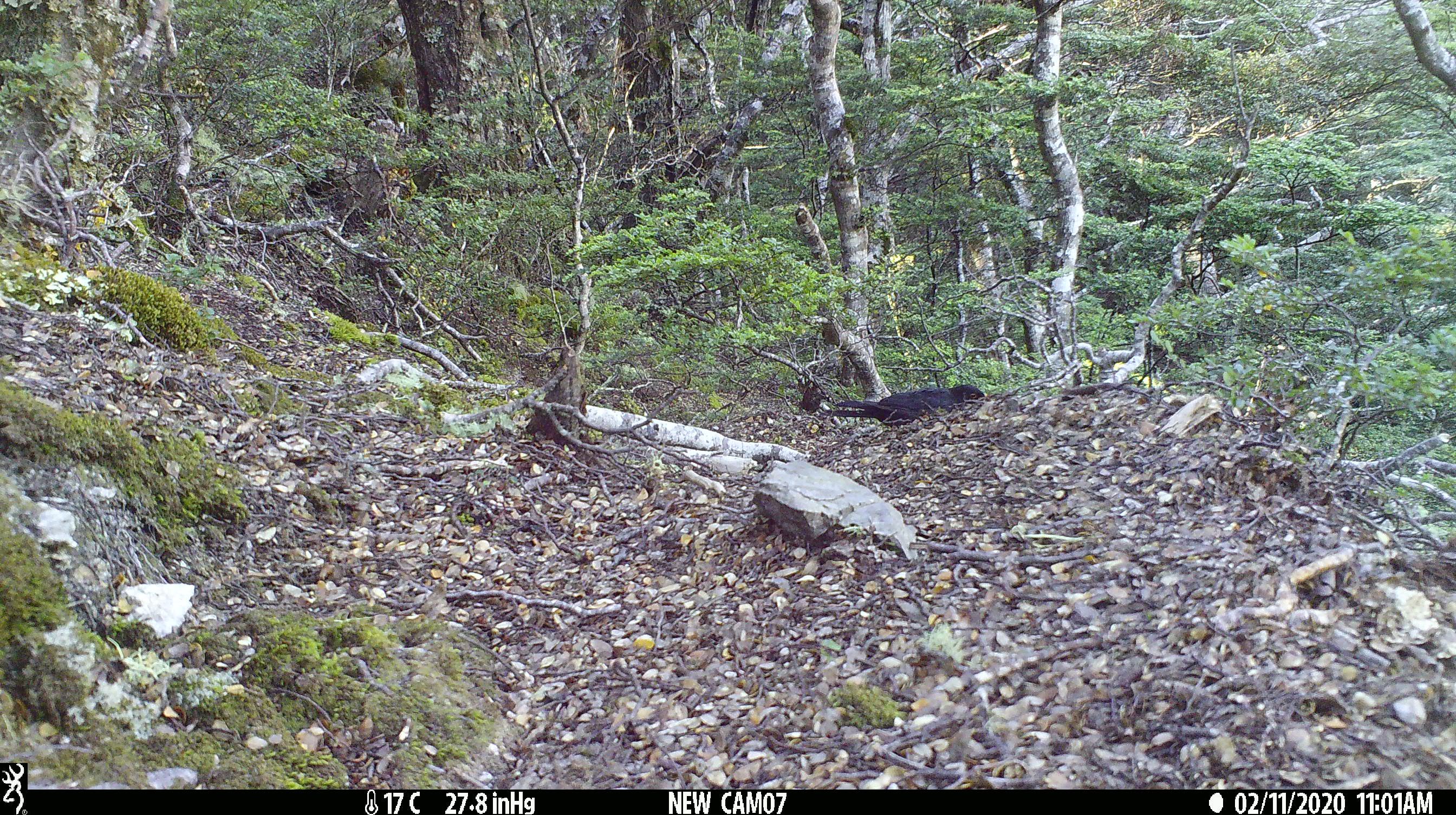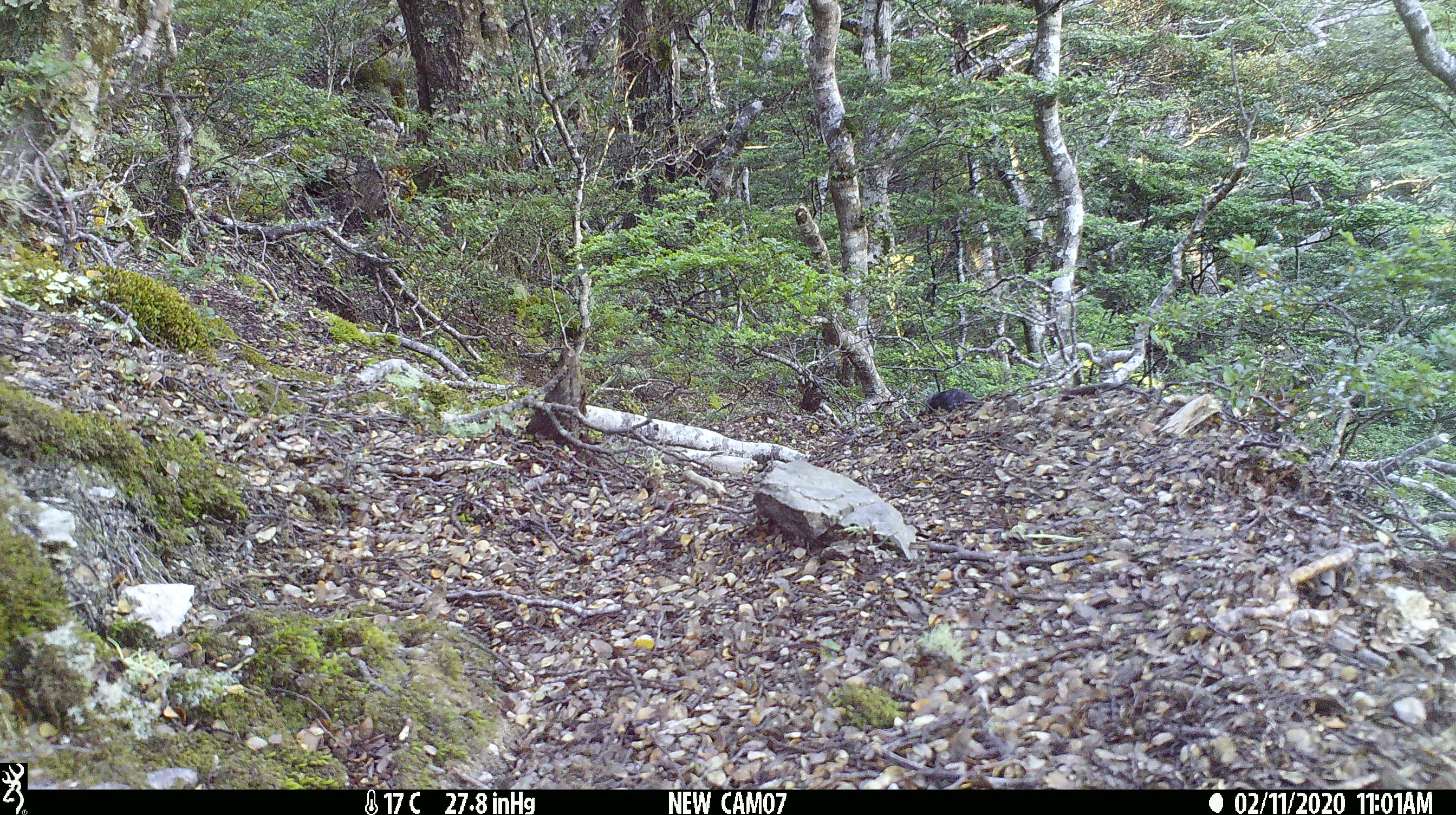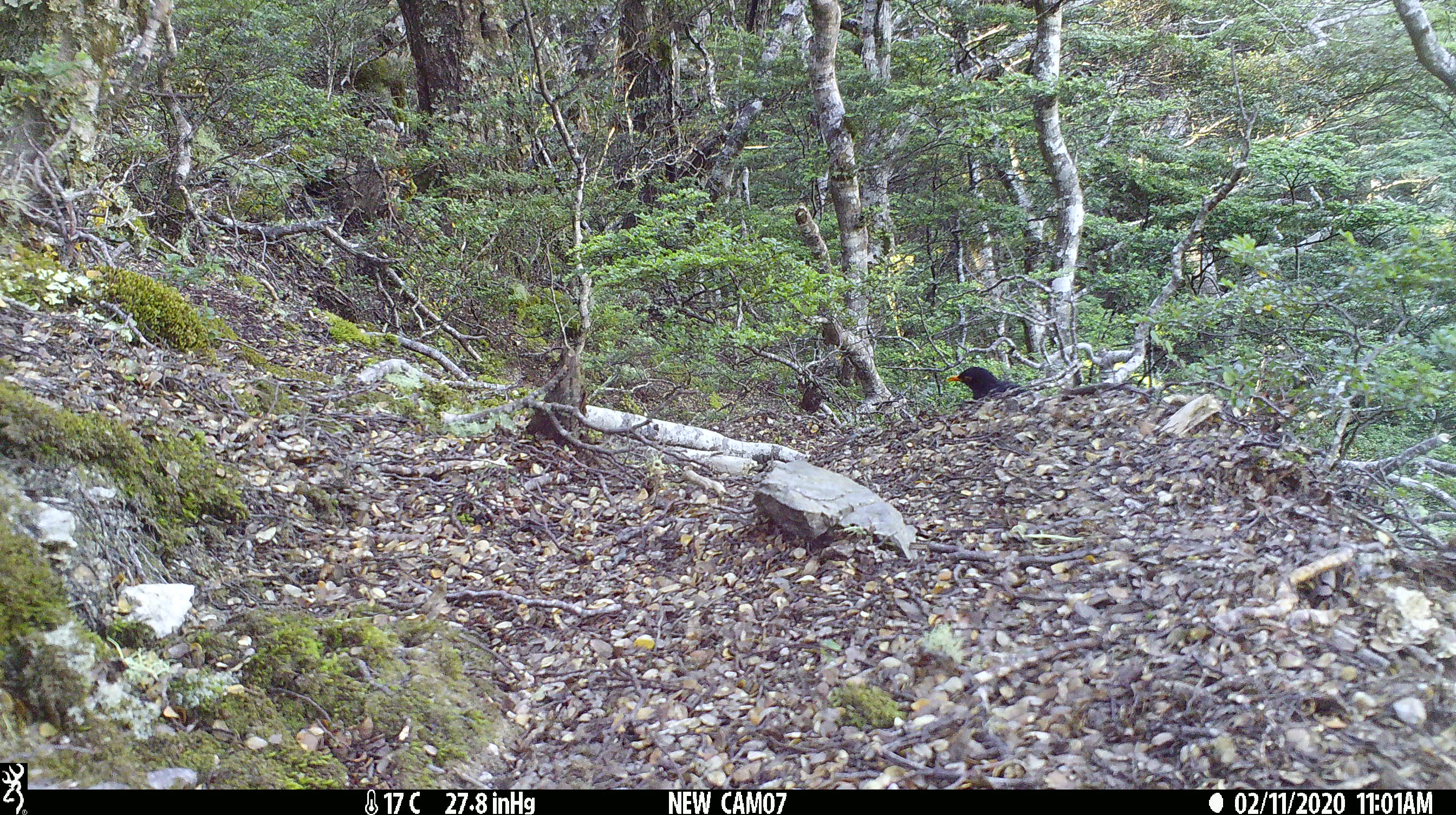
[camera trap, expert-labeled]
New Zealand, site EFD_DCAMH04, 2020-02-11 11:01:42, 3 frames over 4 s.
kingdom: Animalia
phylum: Chordata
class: Aves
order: Passeriformes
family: Turdidae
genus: Turdus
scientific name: Turdus merula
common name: eurasian blackbird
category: blackbird